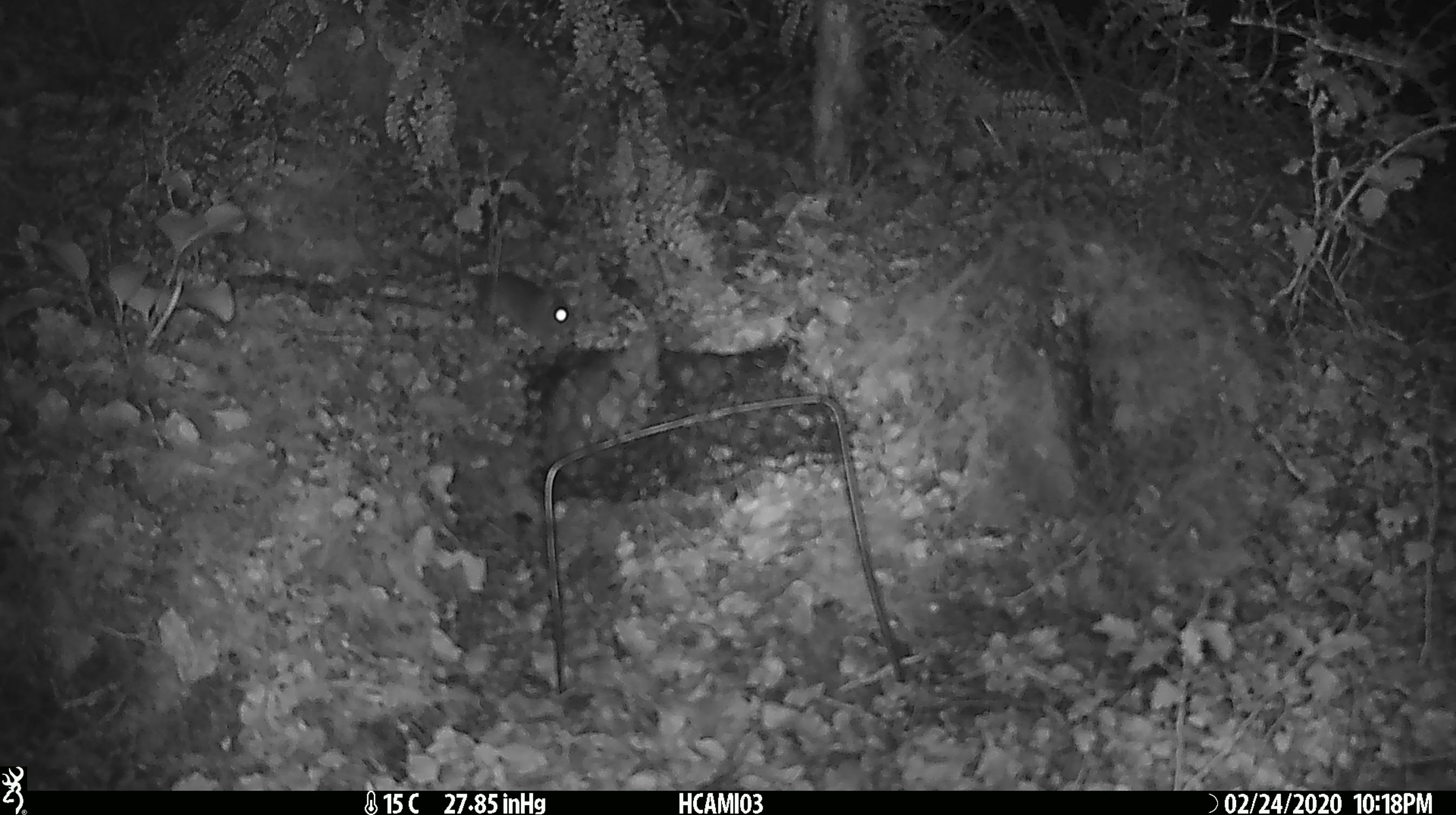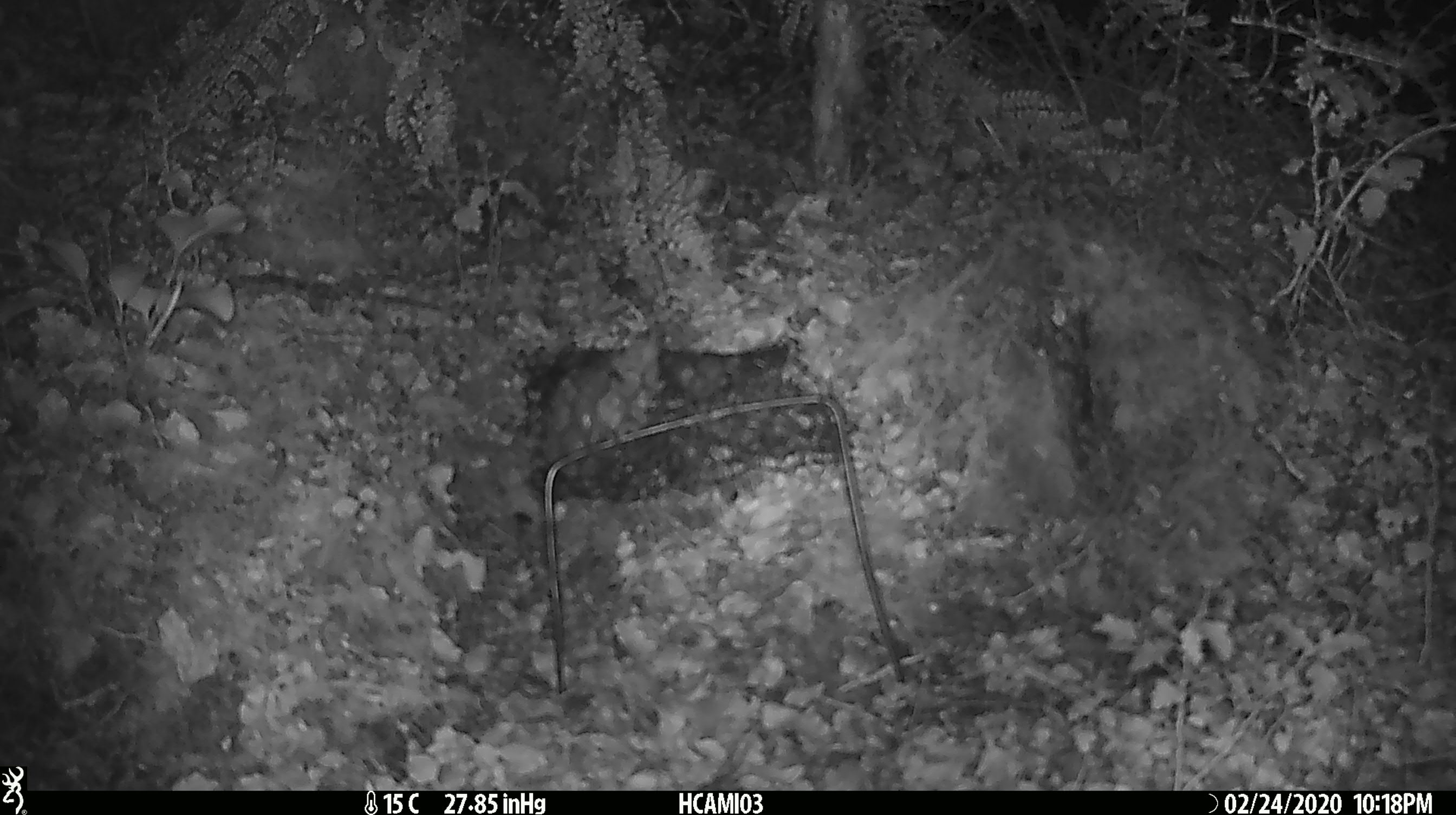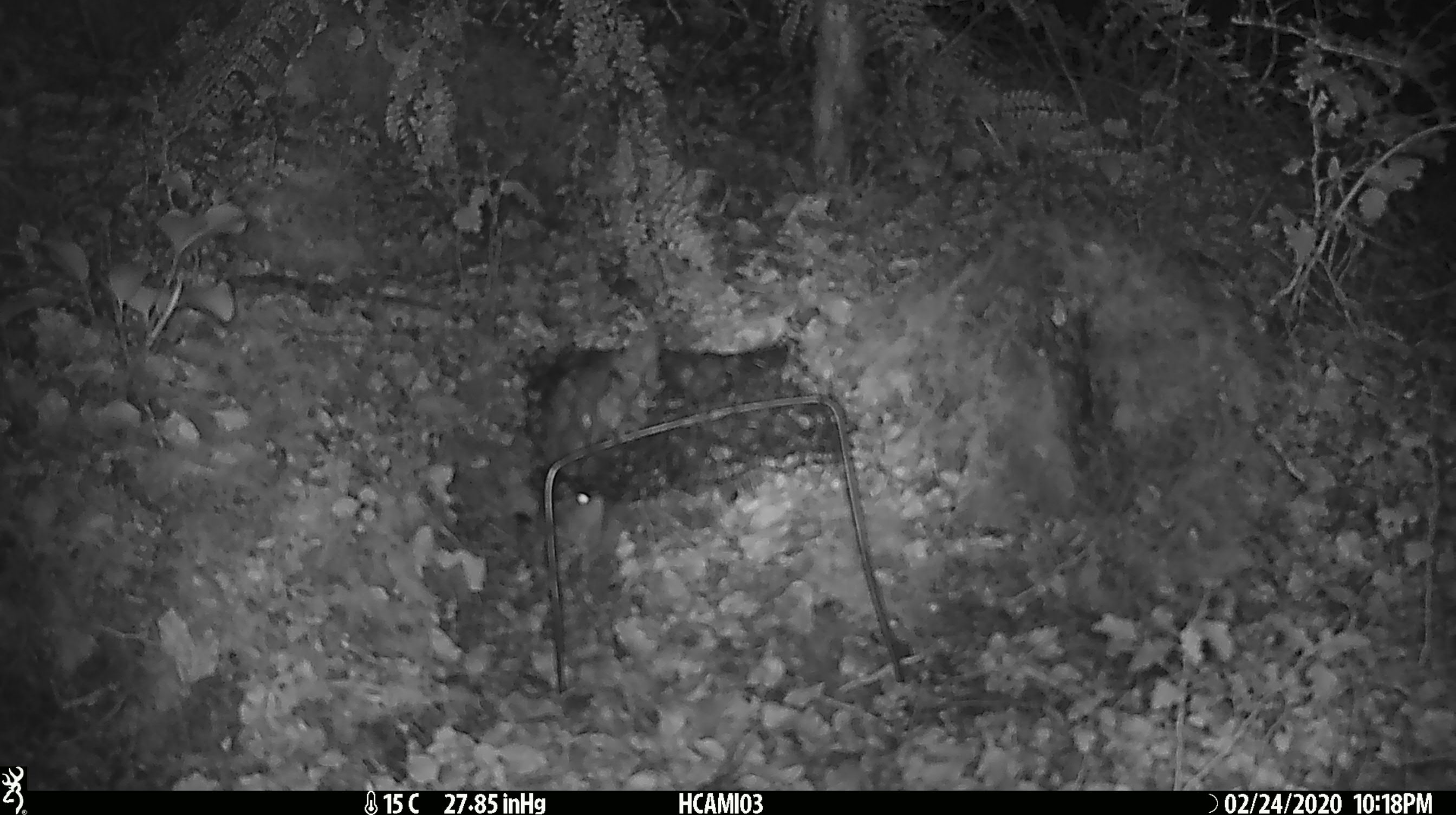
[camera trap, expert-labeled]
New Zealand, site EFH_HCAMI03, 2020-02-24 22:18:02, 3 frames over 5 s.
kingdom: Animalia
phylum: Chordata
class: Mammalia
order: Rodentia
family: Muridae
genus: Mus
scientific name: Mus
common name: mouse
Mouse (Mus).